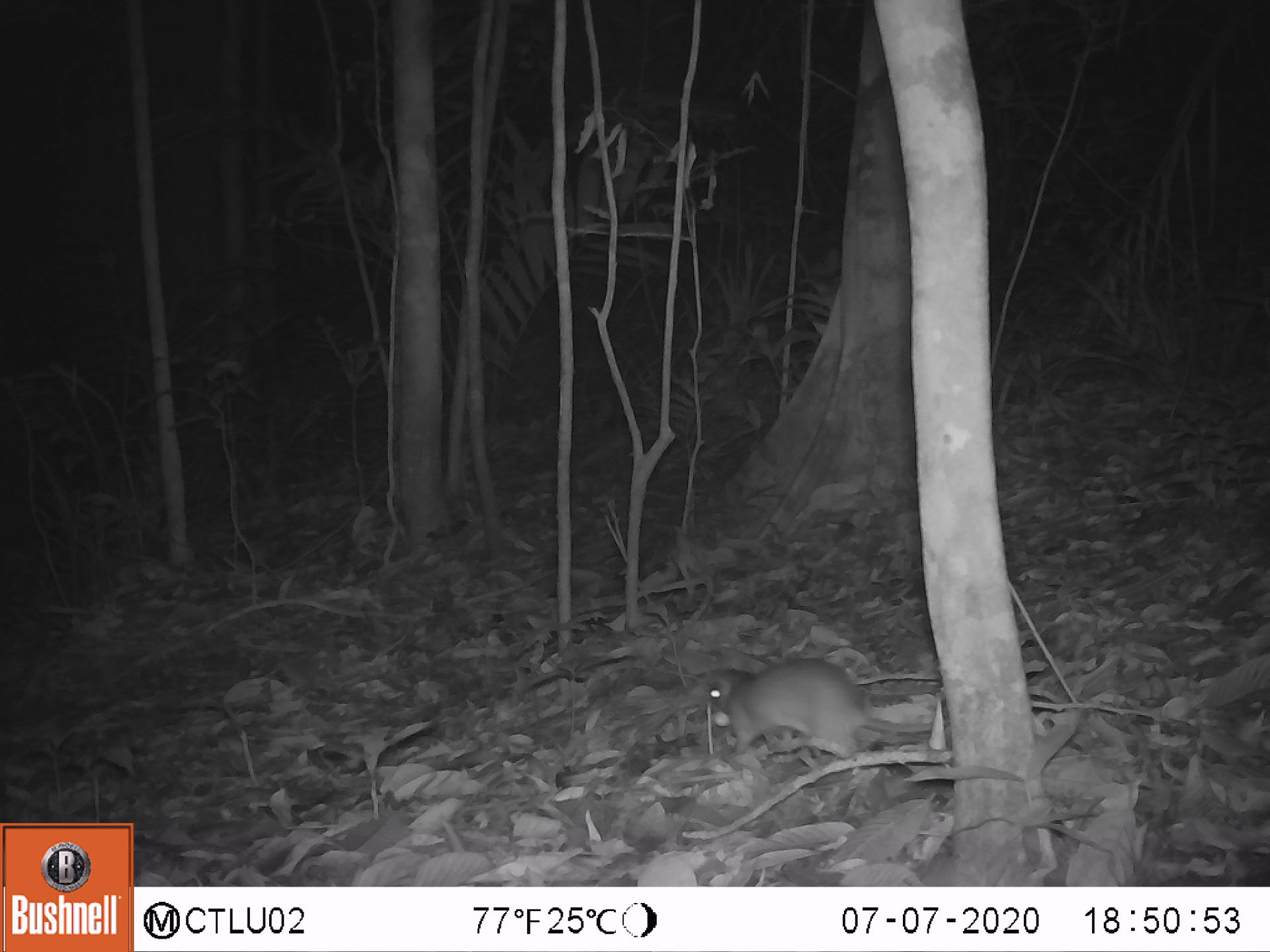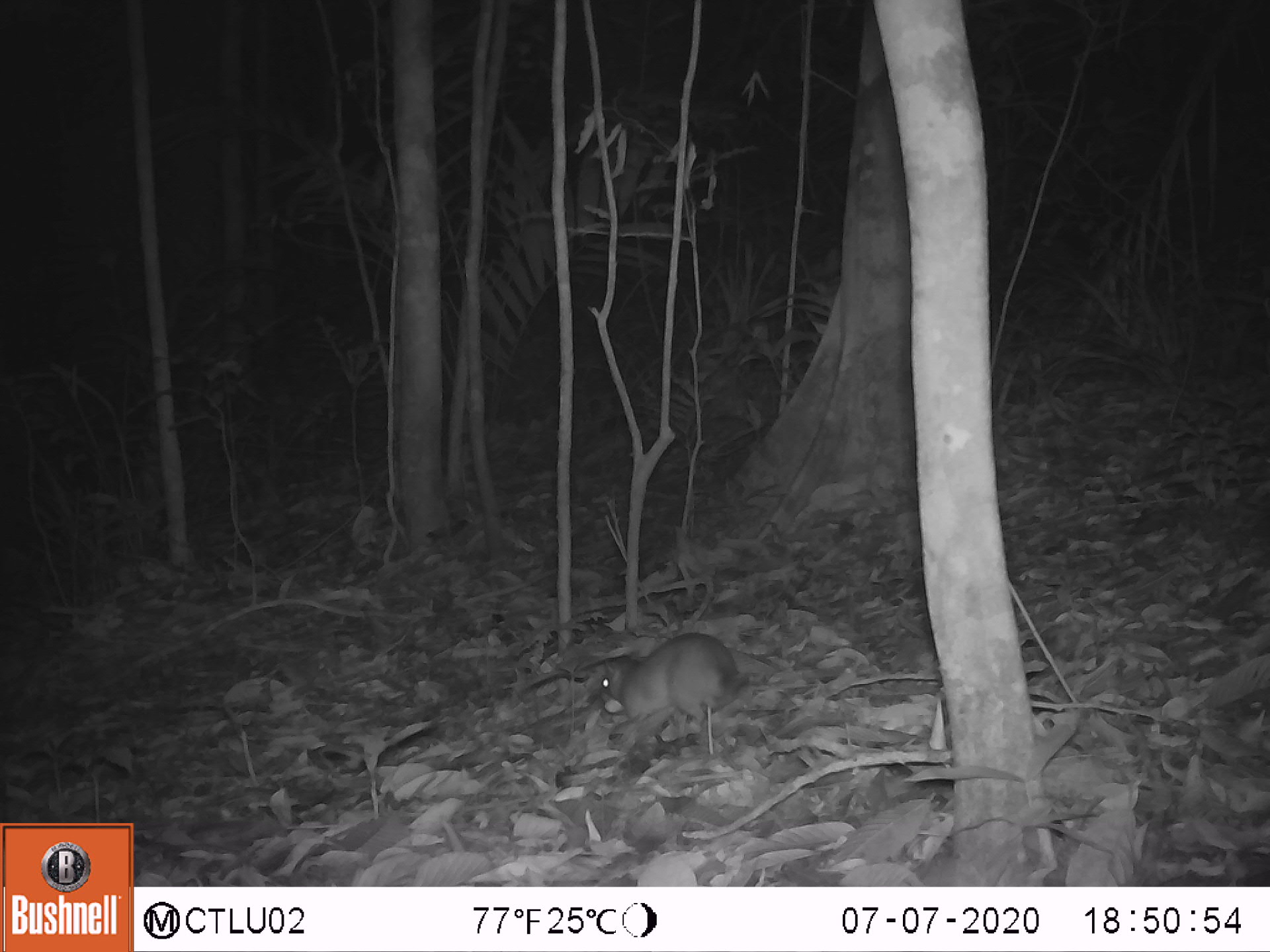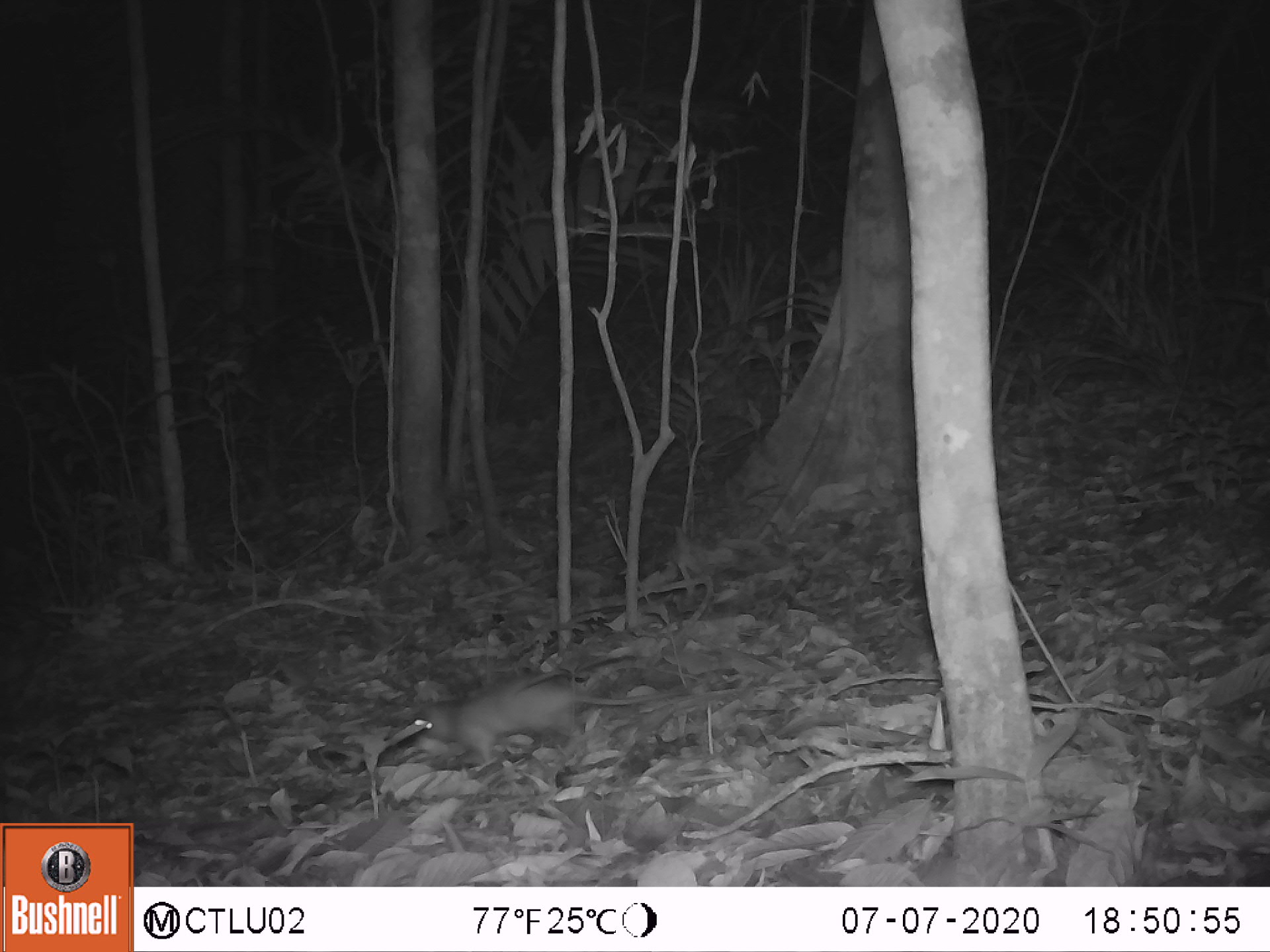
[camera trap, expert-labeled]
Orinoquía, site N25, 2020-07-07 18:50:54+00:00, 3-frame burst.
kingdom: Animalia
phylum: Chordata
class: Mammalia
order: Rodentia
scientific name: Rodentia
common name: rodent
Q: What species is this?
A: Rodent (Rodentia).